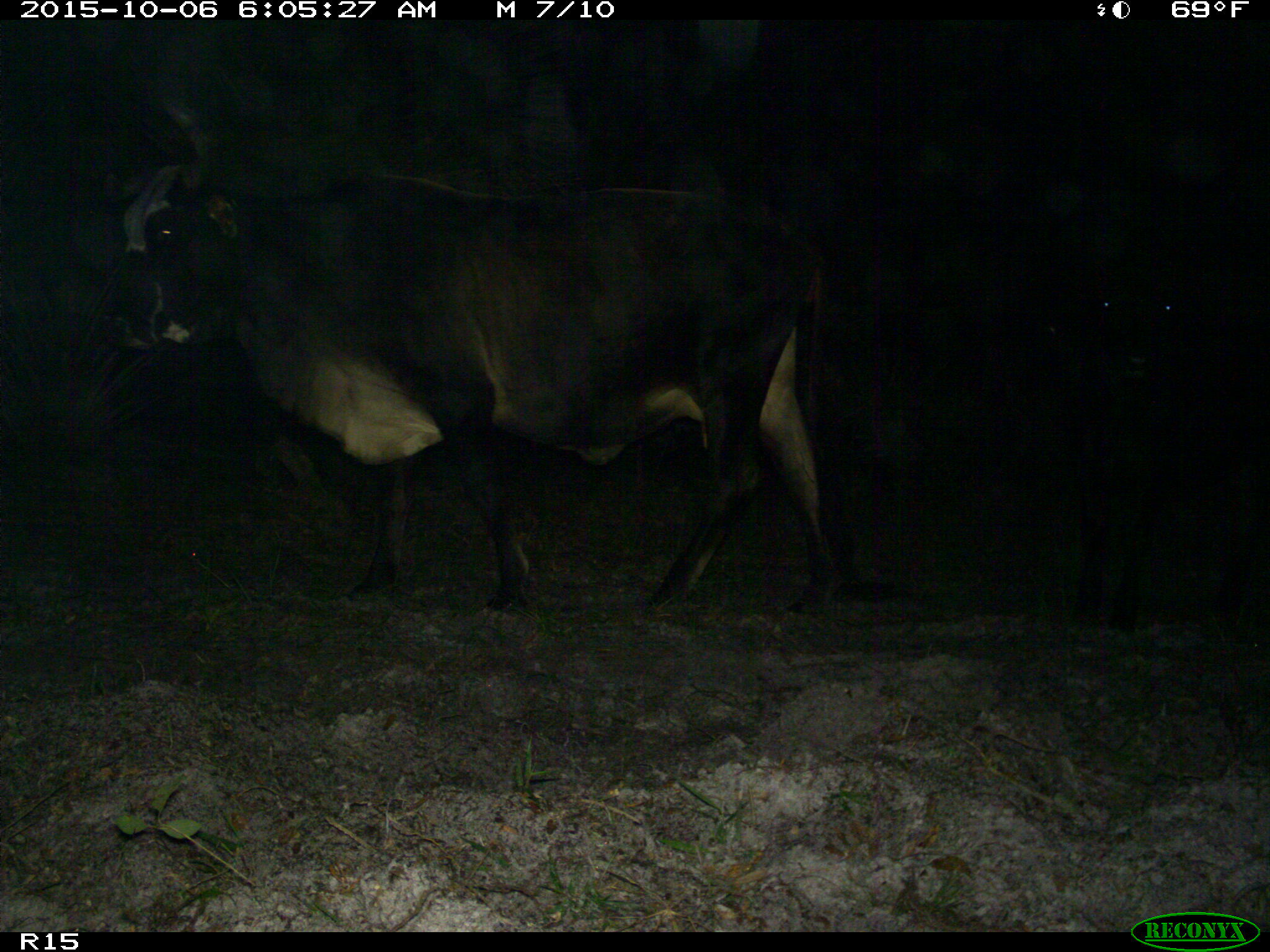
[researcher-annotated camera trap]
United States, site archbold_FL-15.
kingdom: Animalia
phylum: Chordata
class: Mammalia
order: Artiodactyla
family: Bovidae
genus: Bos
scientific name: Bos taurus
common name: domestic cow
Bos taurus (domestic cow).